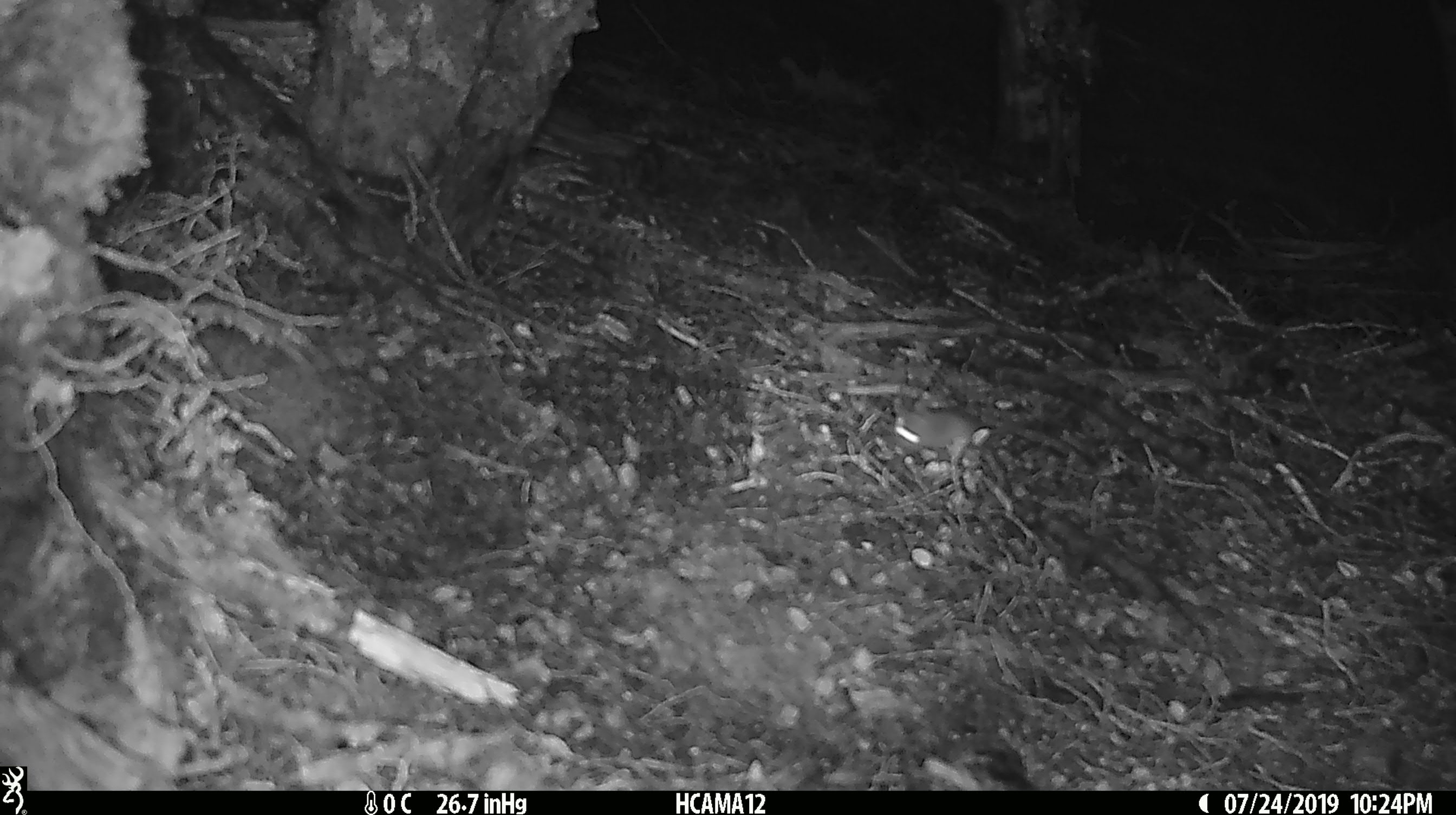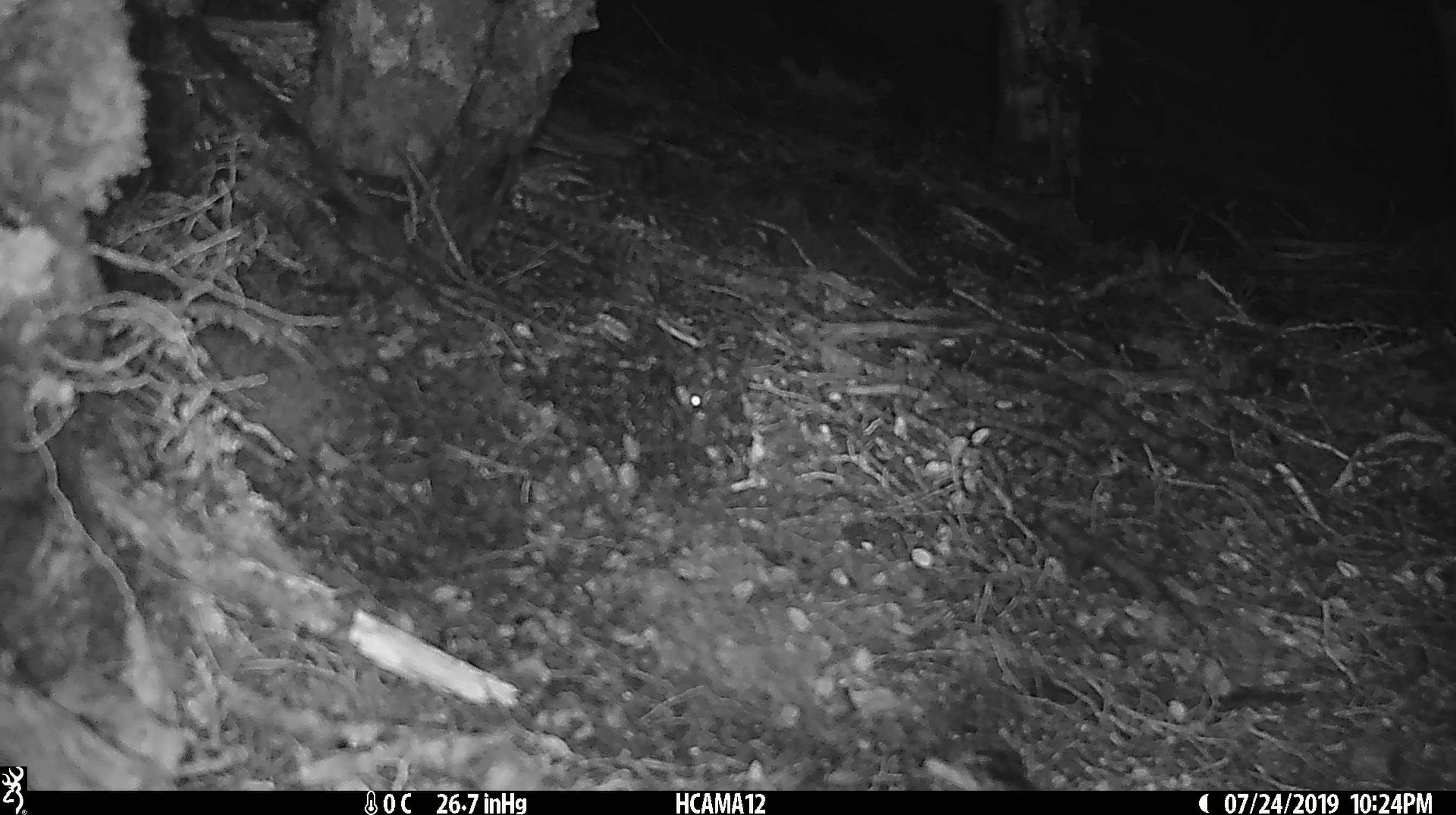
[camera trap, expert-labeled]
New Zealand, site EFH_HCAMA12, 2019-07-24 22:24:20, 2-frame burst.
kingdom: Animalia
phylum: Chordata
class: Mammalia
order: Rodentia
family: Muridae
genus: Mus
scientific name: Mus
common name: mouse